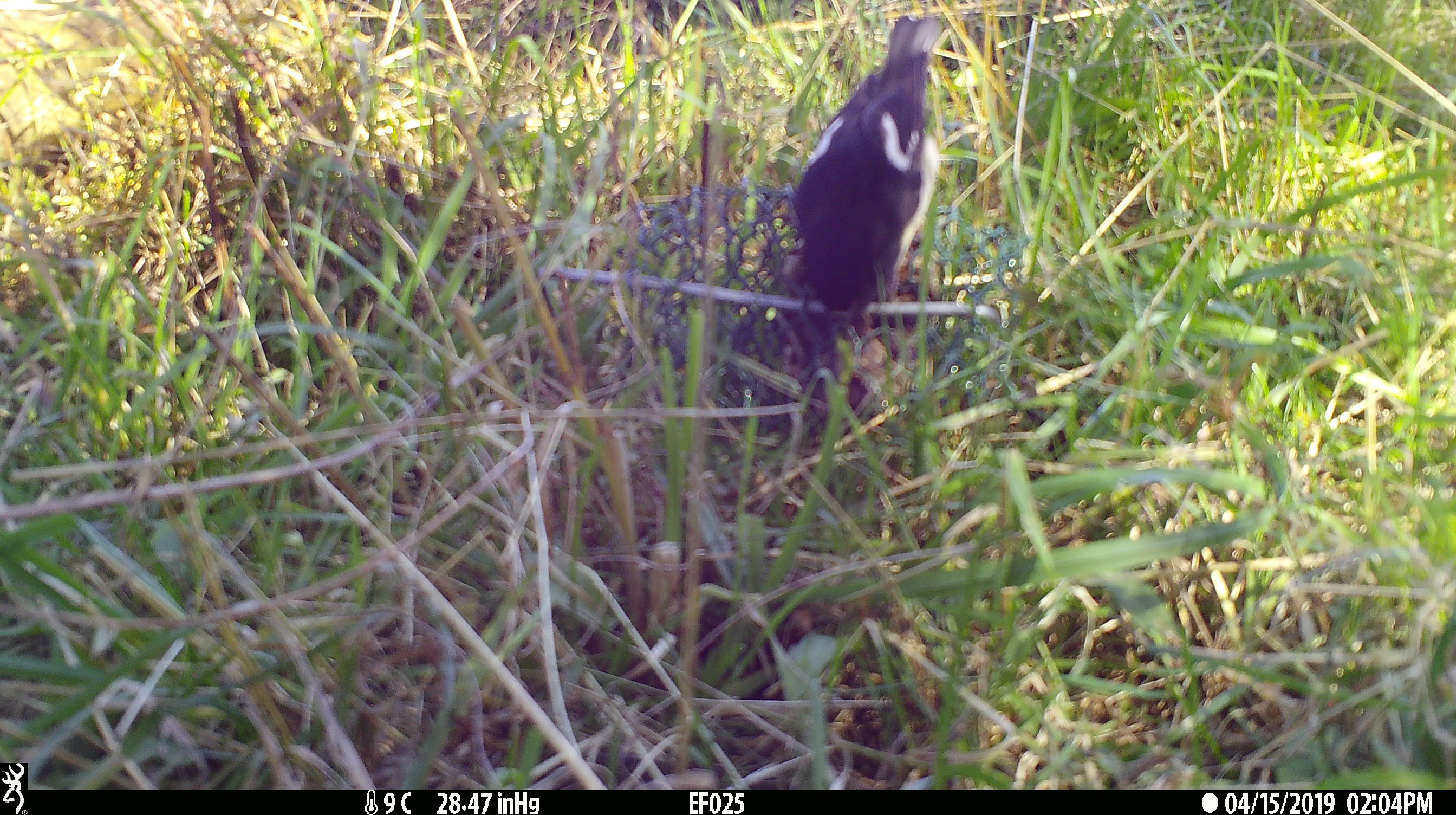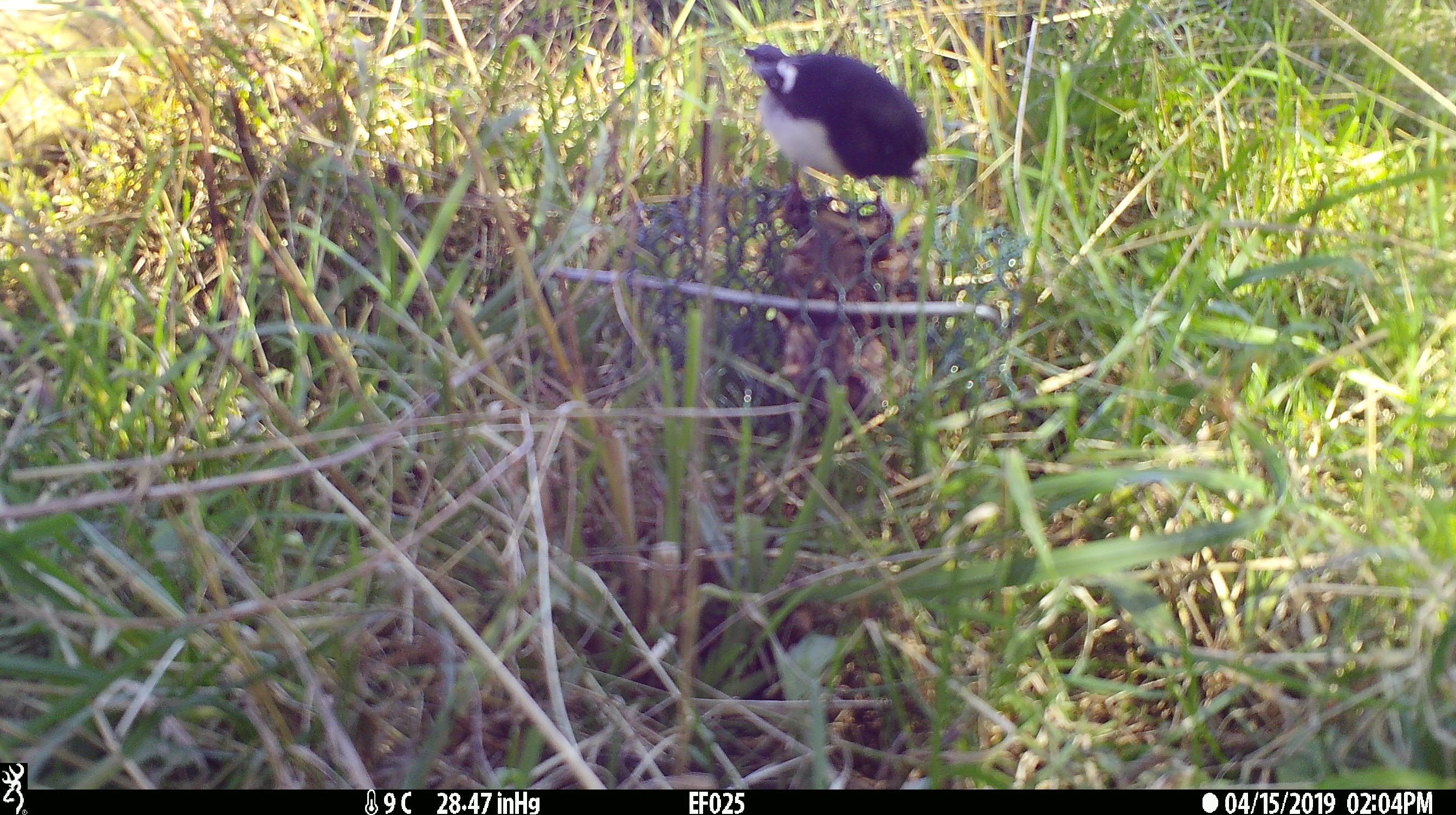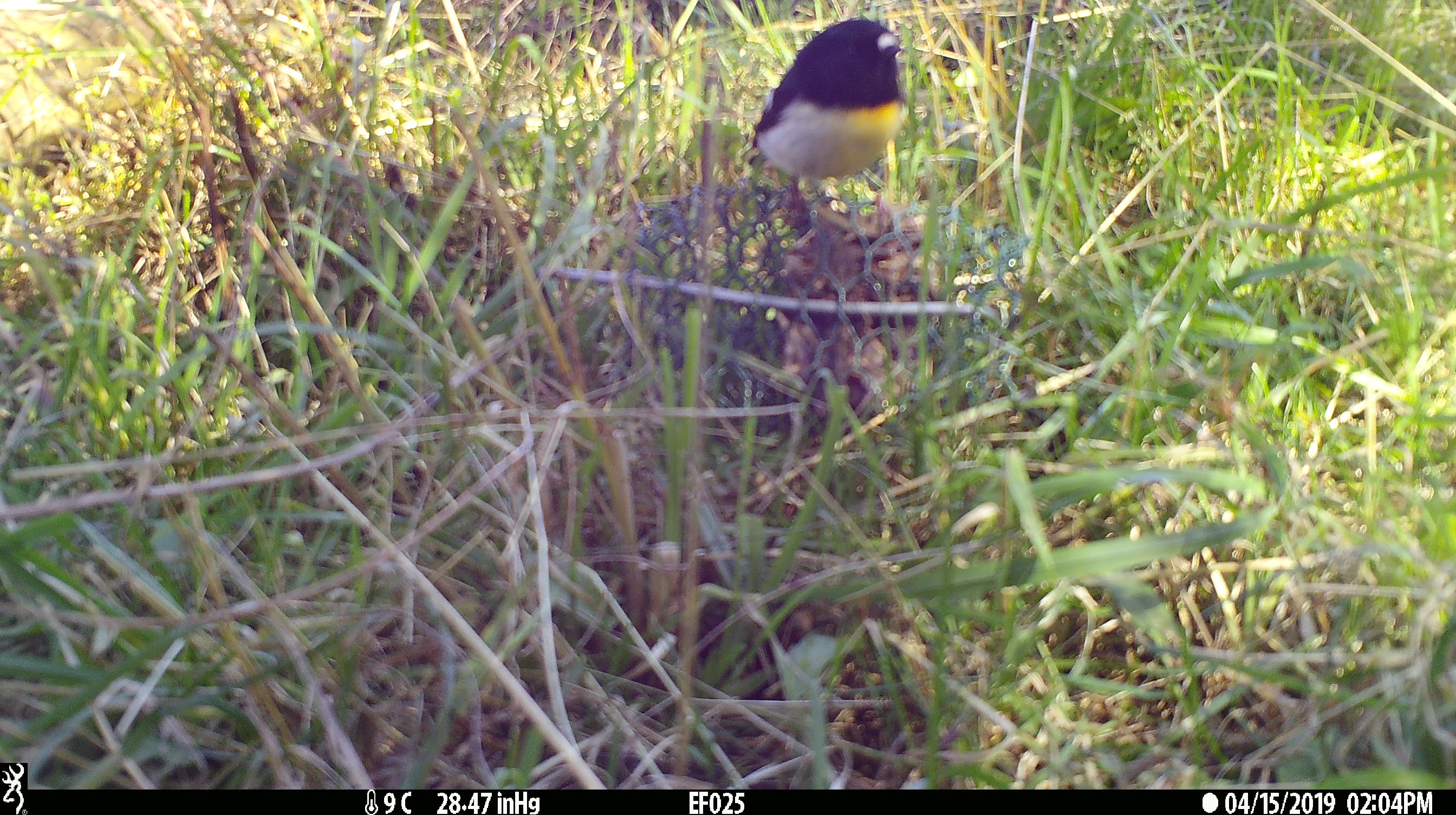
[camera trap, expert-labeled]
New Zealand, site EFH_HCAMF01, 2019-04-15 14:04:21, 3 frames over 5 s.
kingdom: Animalia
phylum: Chordata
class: Aves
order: Passeriformes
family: Petroicidae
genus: Petroica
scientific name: Petroica macrocephala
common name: tomtit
Tomtit (Petroica macrocephala).